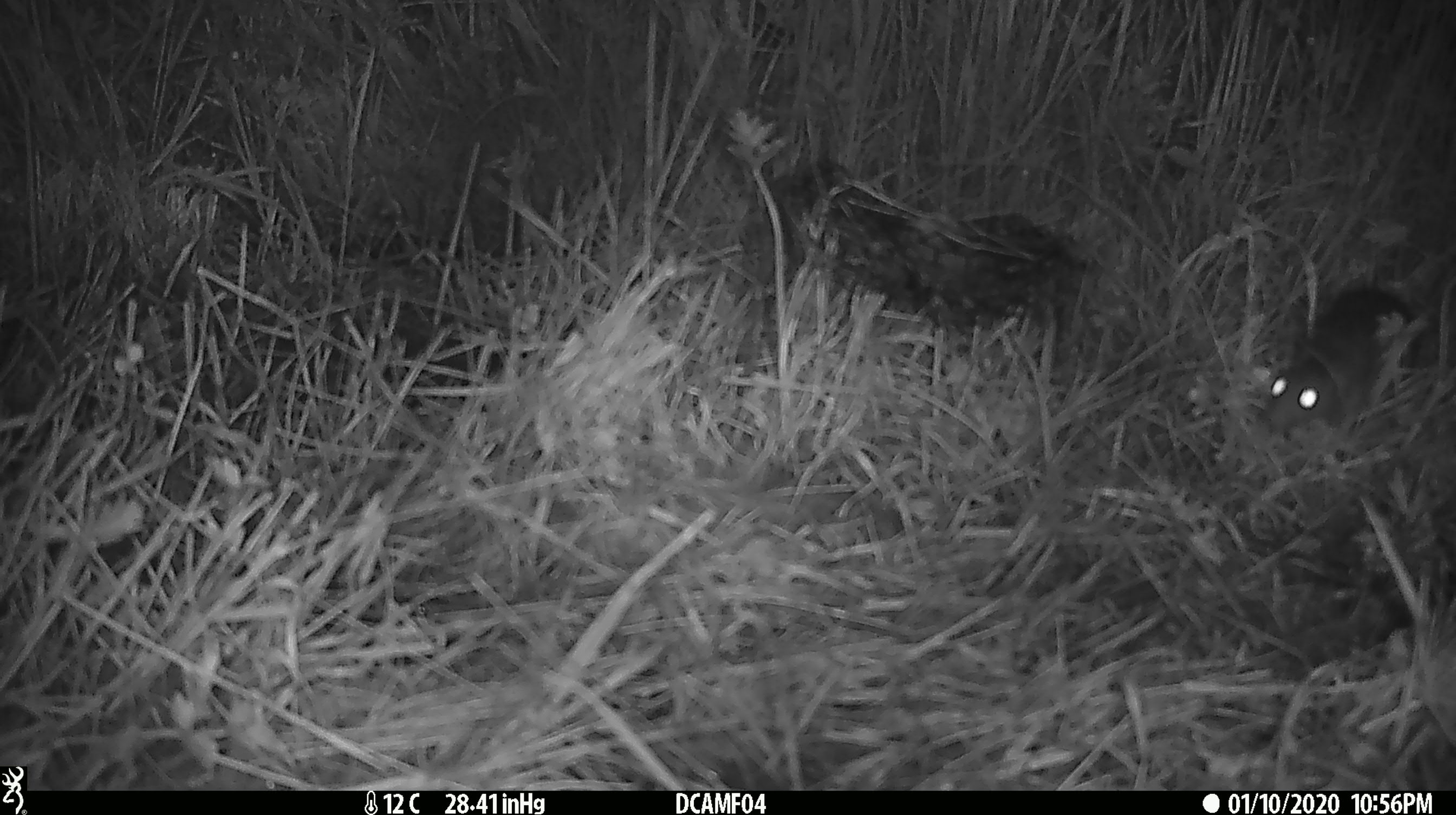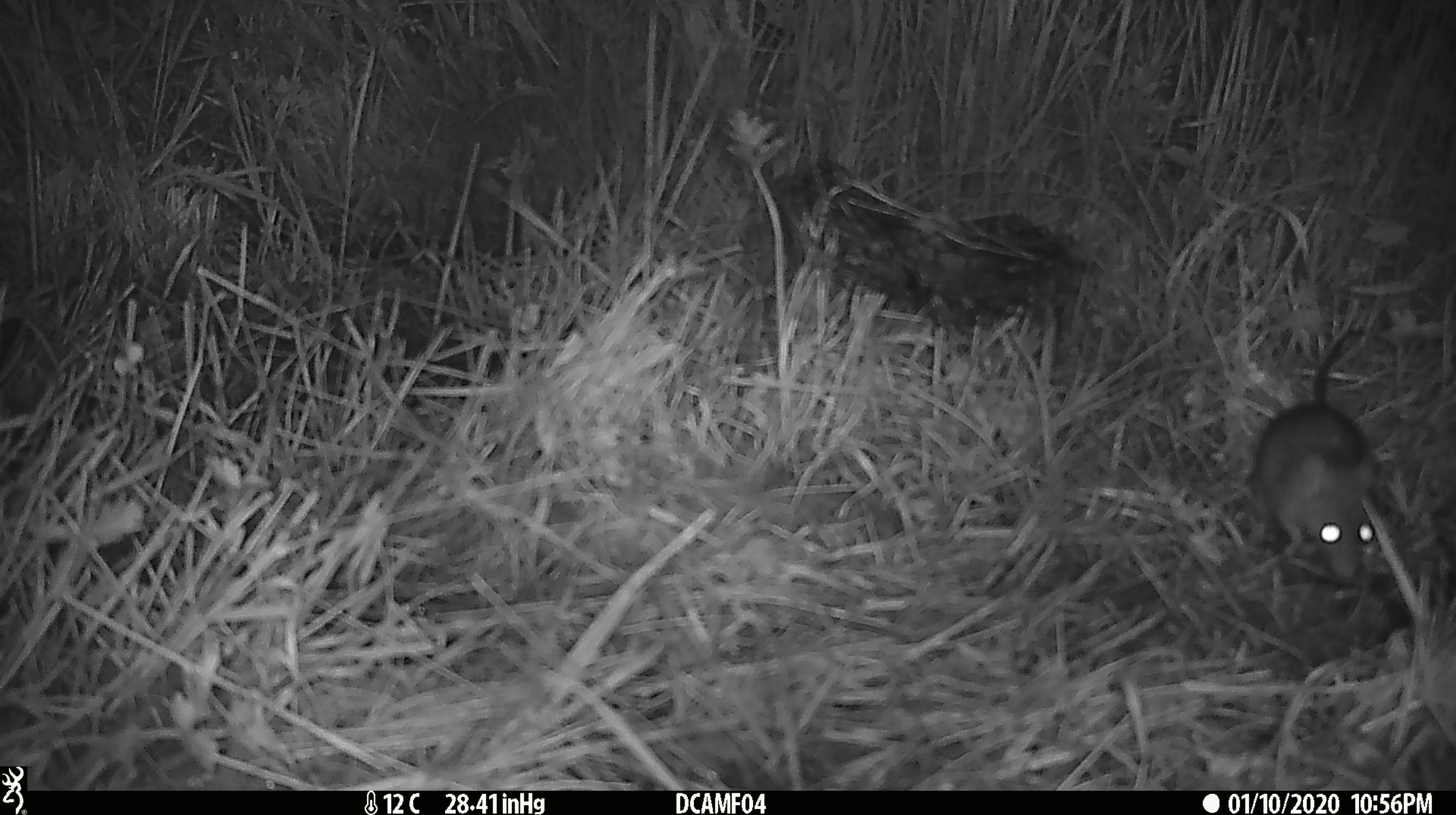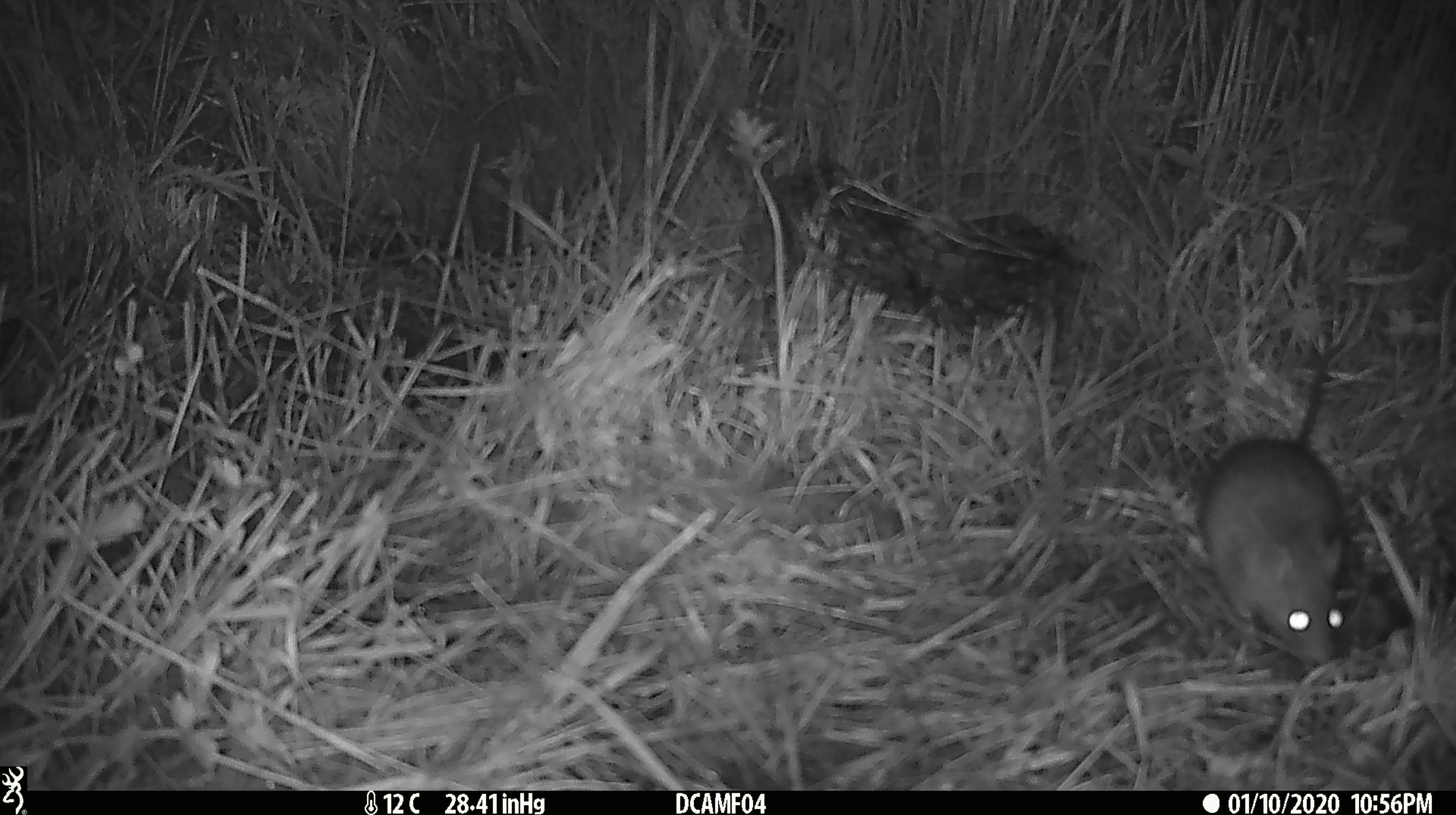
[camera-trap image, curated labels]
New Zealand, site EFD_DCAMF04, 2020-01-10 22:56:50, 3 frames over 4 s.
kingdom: Animalia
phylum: Chordata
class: Mammalia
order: Rodentia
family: Muridae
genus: Rattus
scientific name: Rattus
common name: rat